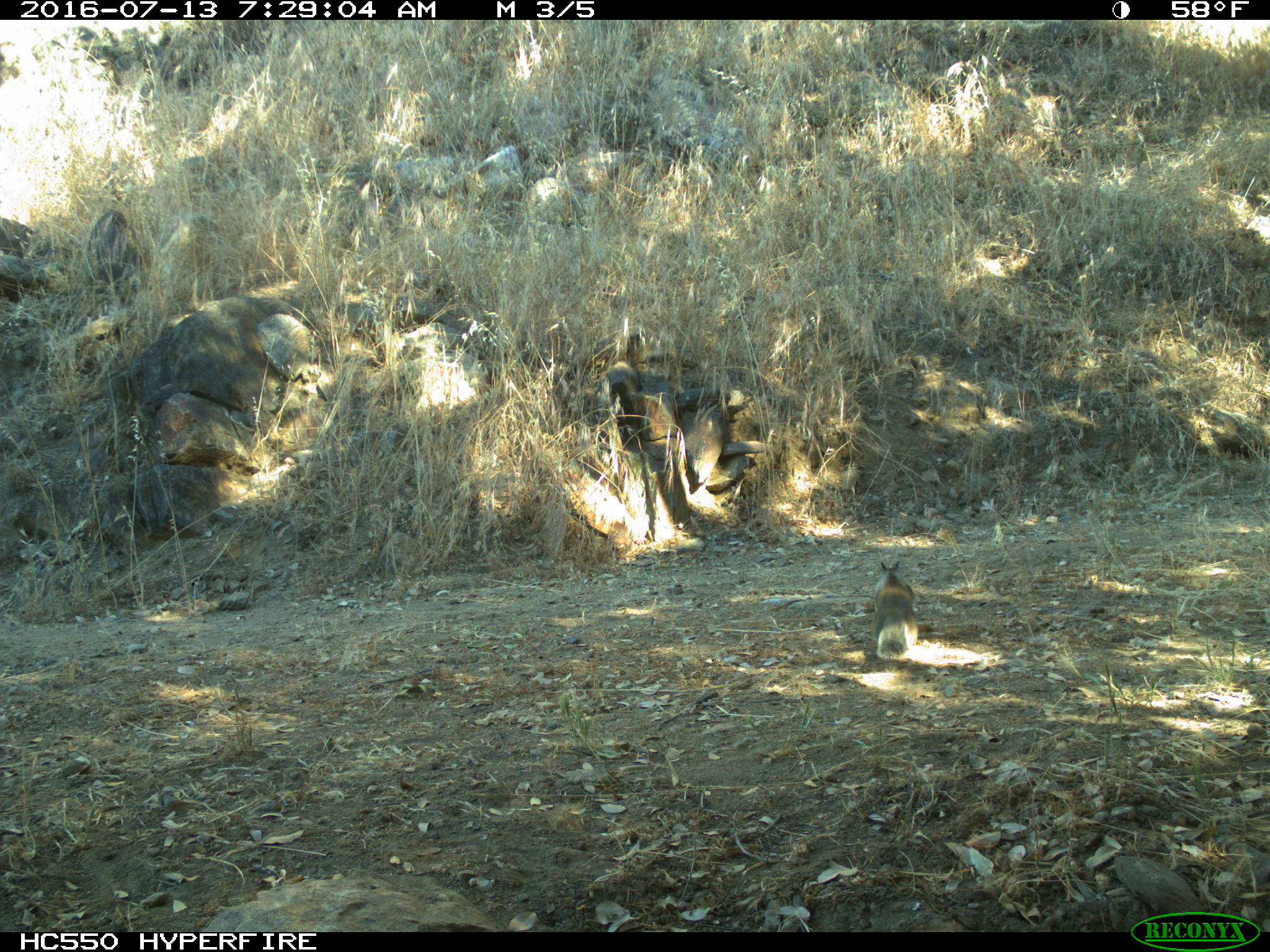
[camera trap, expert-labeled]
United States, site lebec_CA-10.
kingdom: Animalia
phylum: Chordata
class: Mammalia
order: Rodentia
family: Sciuridae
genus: Otospermophilus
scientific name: Otospermophilus beecheyi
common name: california ground squirrel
Otospermophilus beecheyi (california ground squirrel).